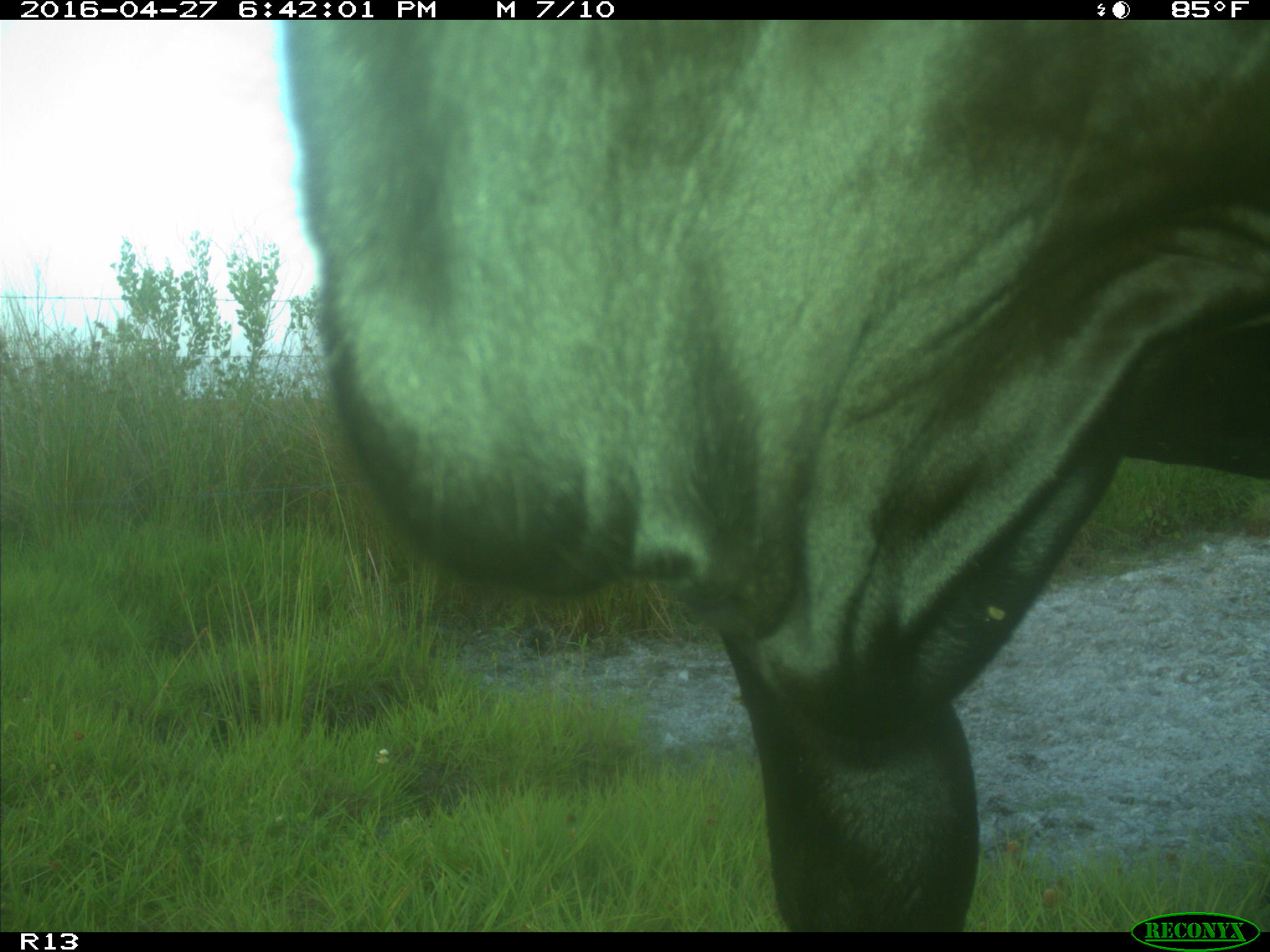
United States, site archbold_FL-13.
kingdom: Animalia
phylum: Chordata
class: Mammalia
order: Artiodactyla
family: Bovidae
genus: Bos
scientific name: Bos taurus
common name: domestic cow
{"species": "Bos taurus (domestic cow)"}